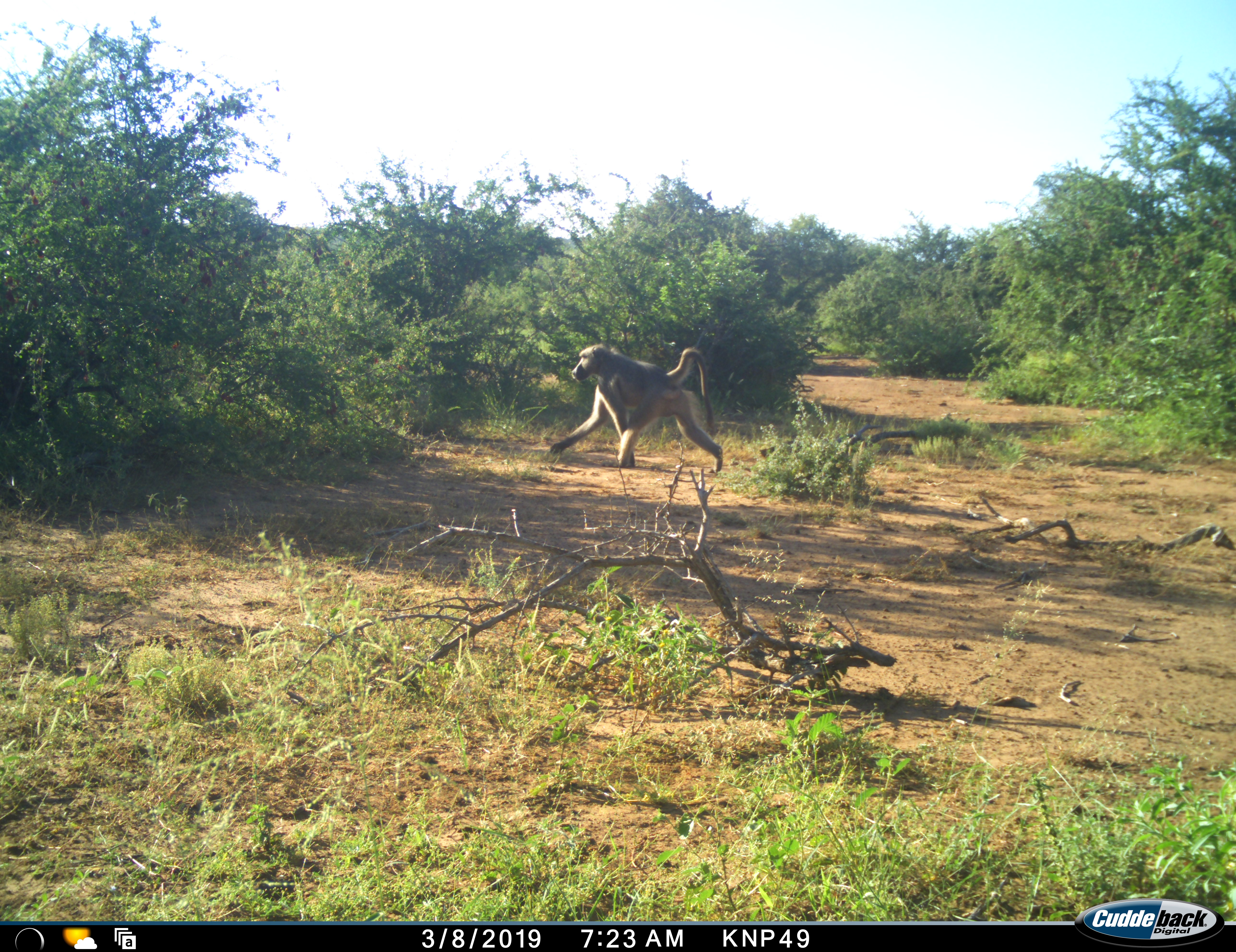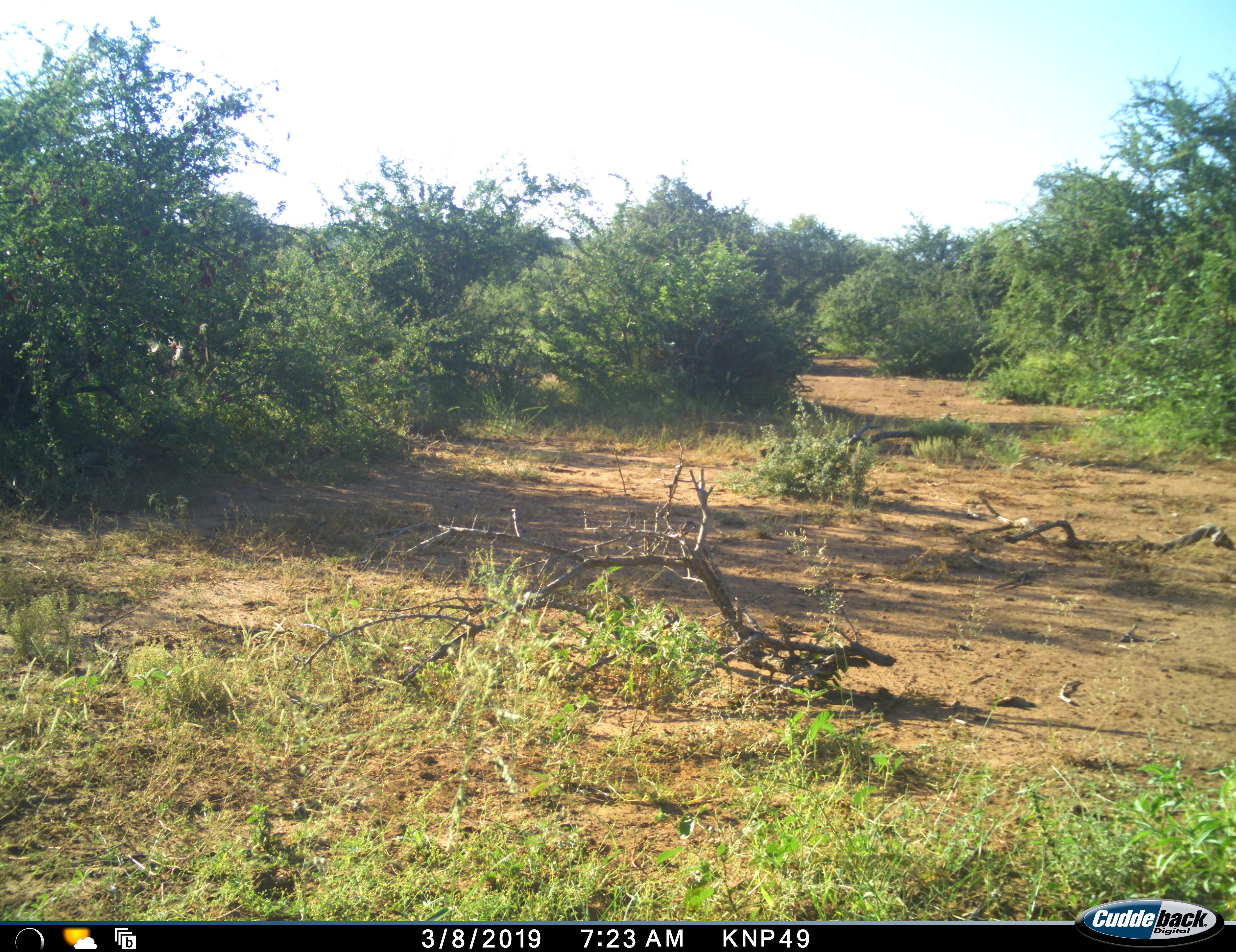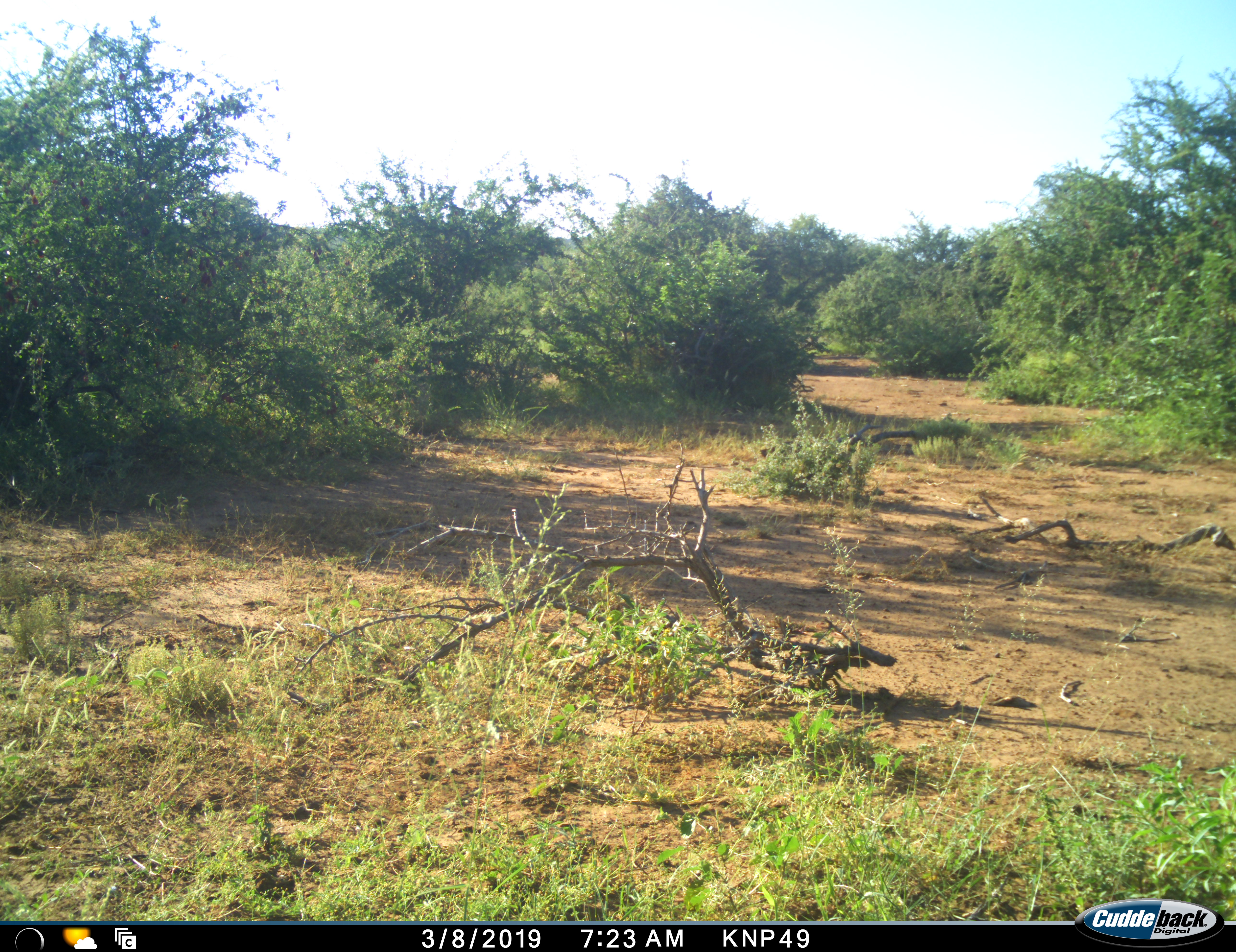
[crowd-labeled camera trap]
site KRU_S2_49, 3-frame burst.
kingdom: Animalia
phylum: Chordata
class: Mammalia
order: Primates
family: Cercopithecidae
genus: Papio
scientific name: Papio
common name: baboon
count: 1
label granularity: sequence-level